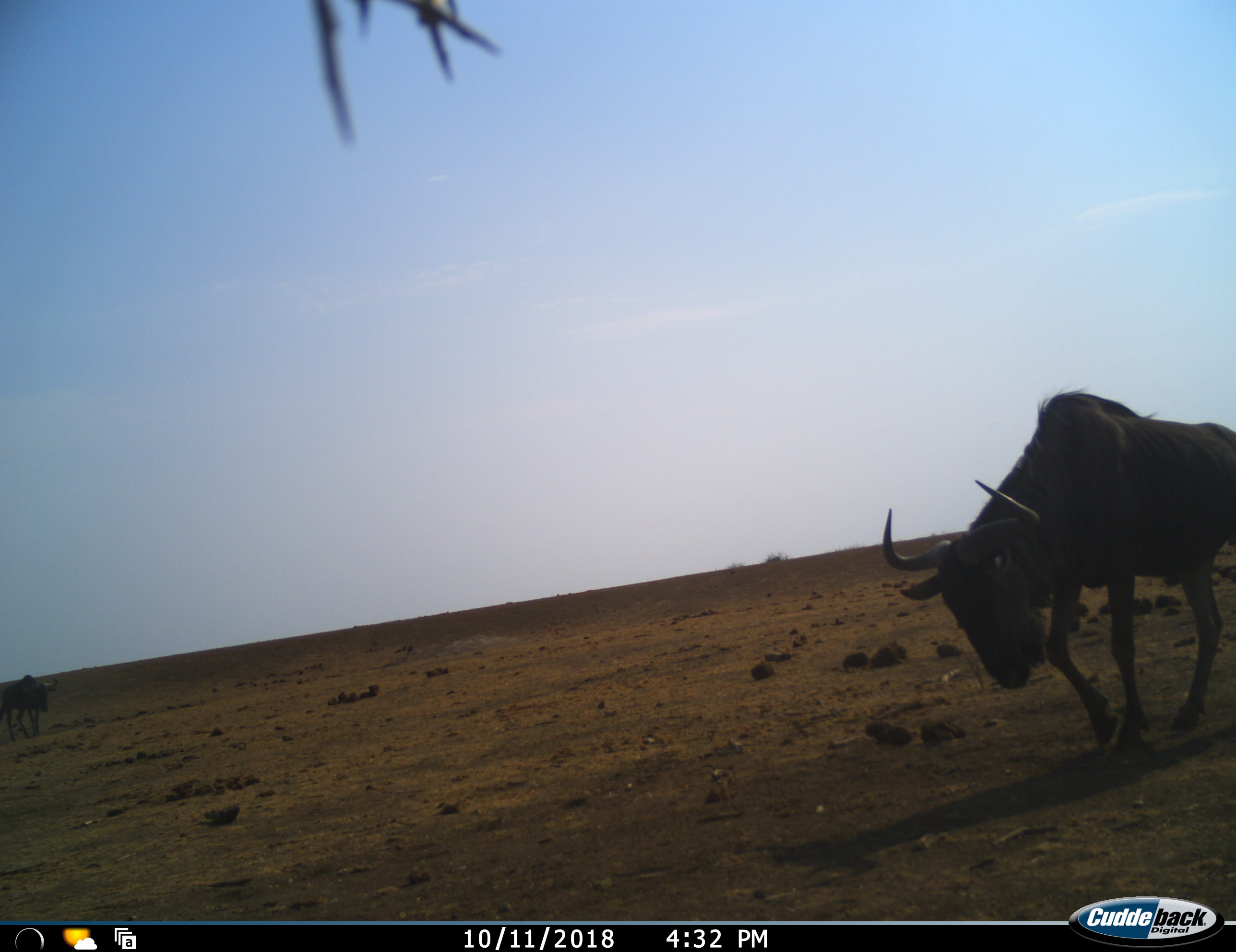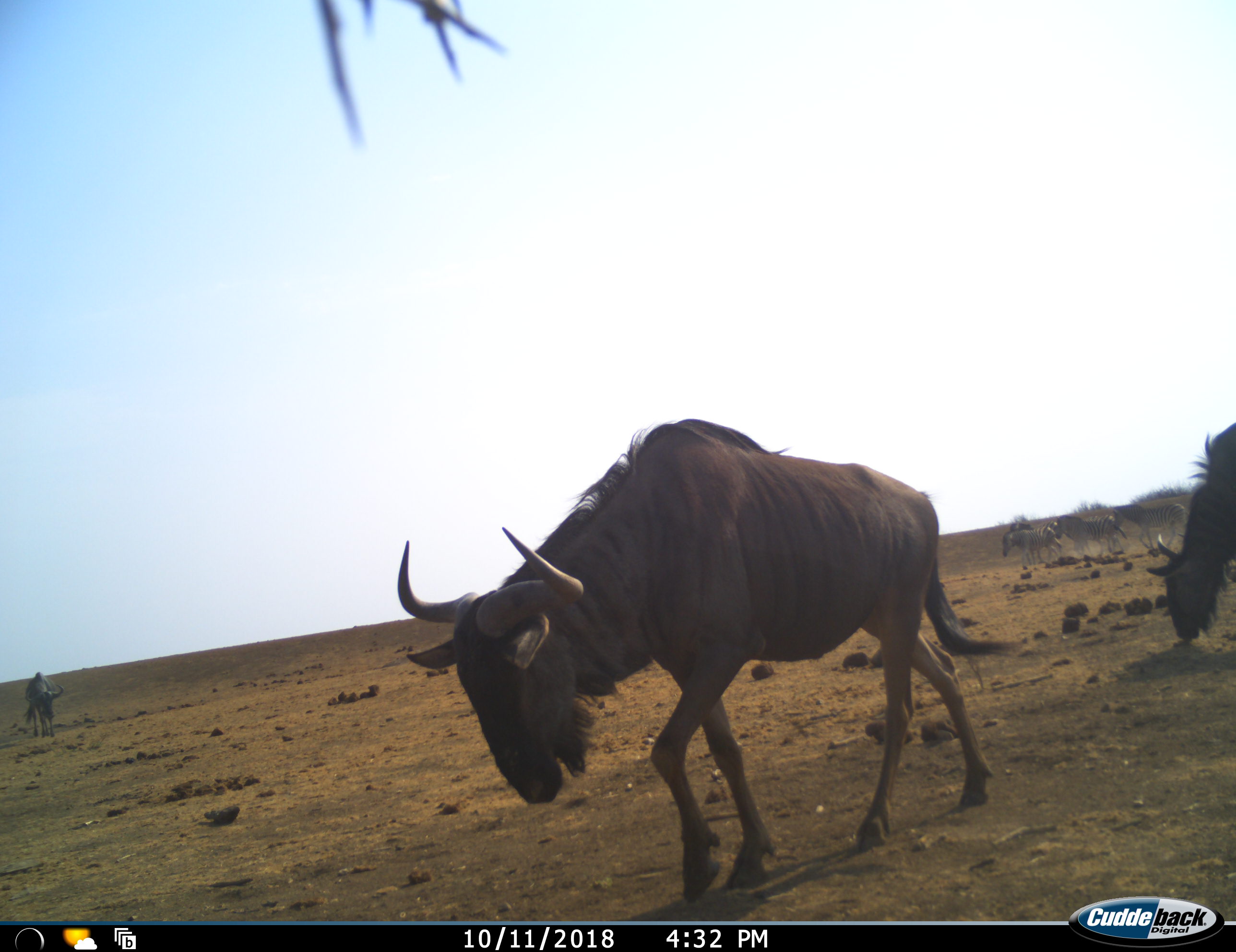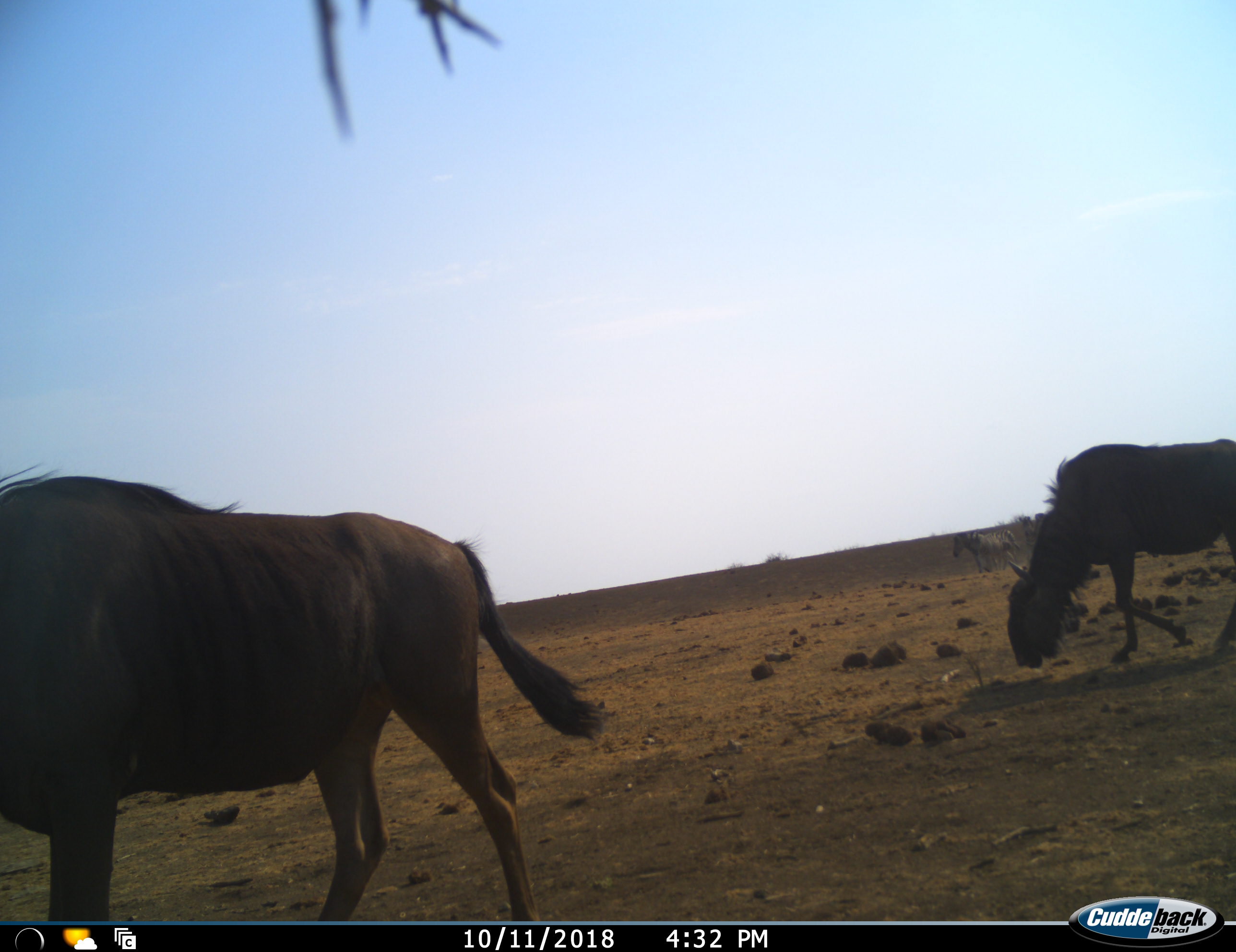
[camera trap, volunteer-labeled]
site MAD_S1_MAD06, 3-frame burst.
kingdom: Animalia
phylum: Chordata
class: Mammalia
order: Artiodactyla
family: Bovidae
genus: Connochaetes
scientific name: Connochaetes taurinus taurinus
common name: blue wildebeest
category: wildebeestblue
Wildebeestblue (blue wildebeest) (Connochaetes taurinus taurinus), count 3. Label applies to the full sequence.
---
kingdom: Animalia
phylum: Chordata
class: Mammalia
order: Perissodactyla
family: Equidae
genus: Equus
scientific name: Equus quagga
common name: plains zebra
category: zebraplains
Zebraplains (plains zebra) (Equus quagga), count 5. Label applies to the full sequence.